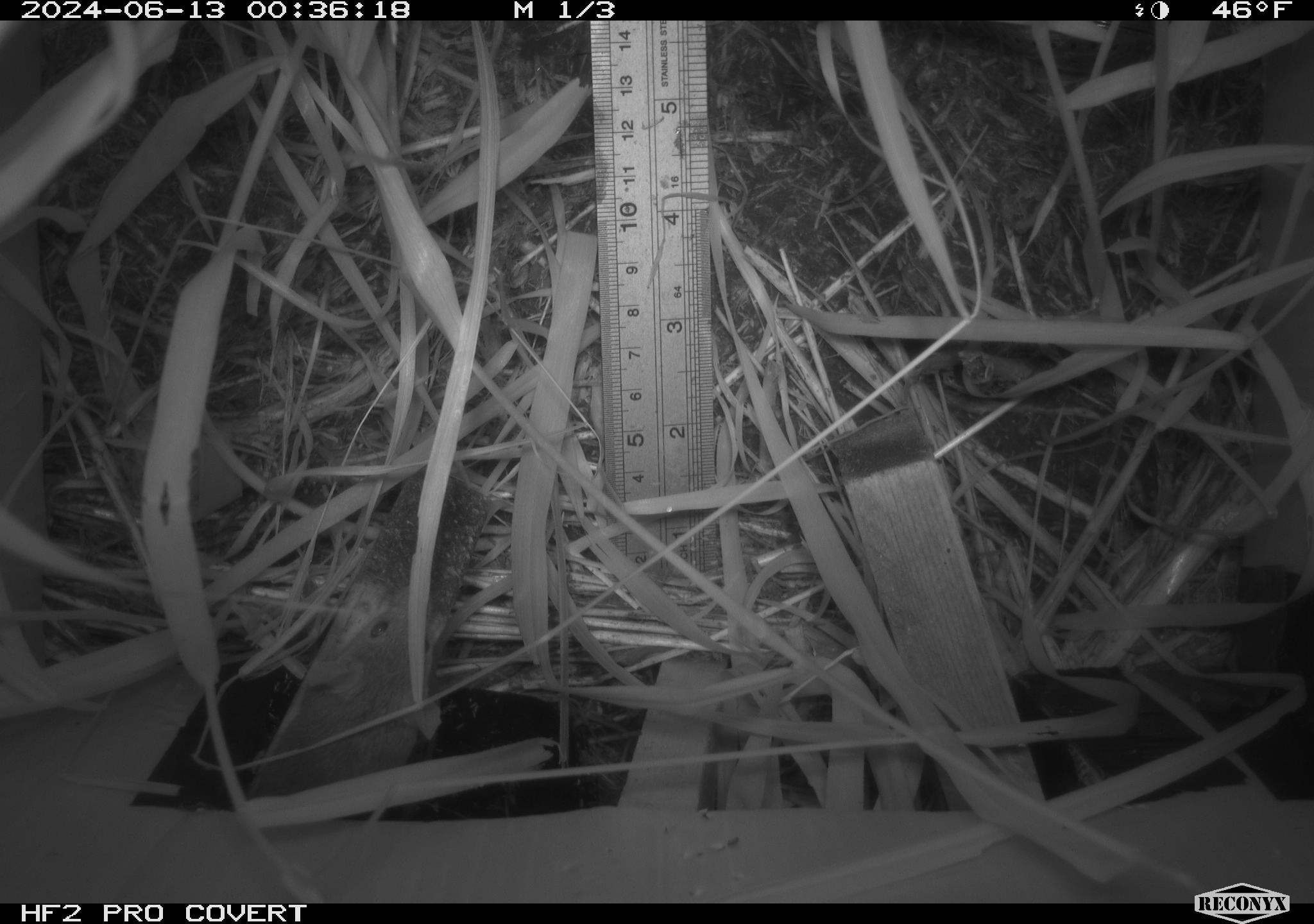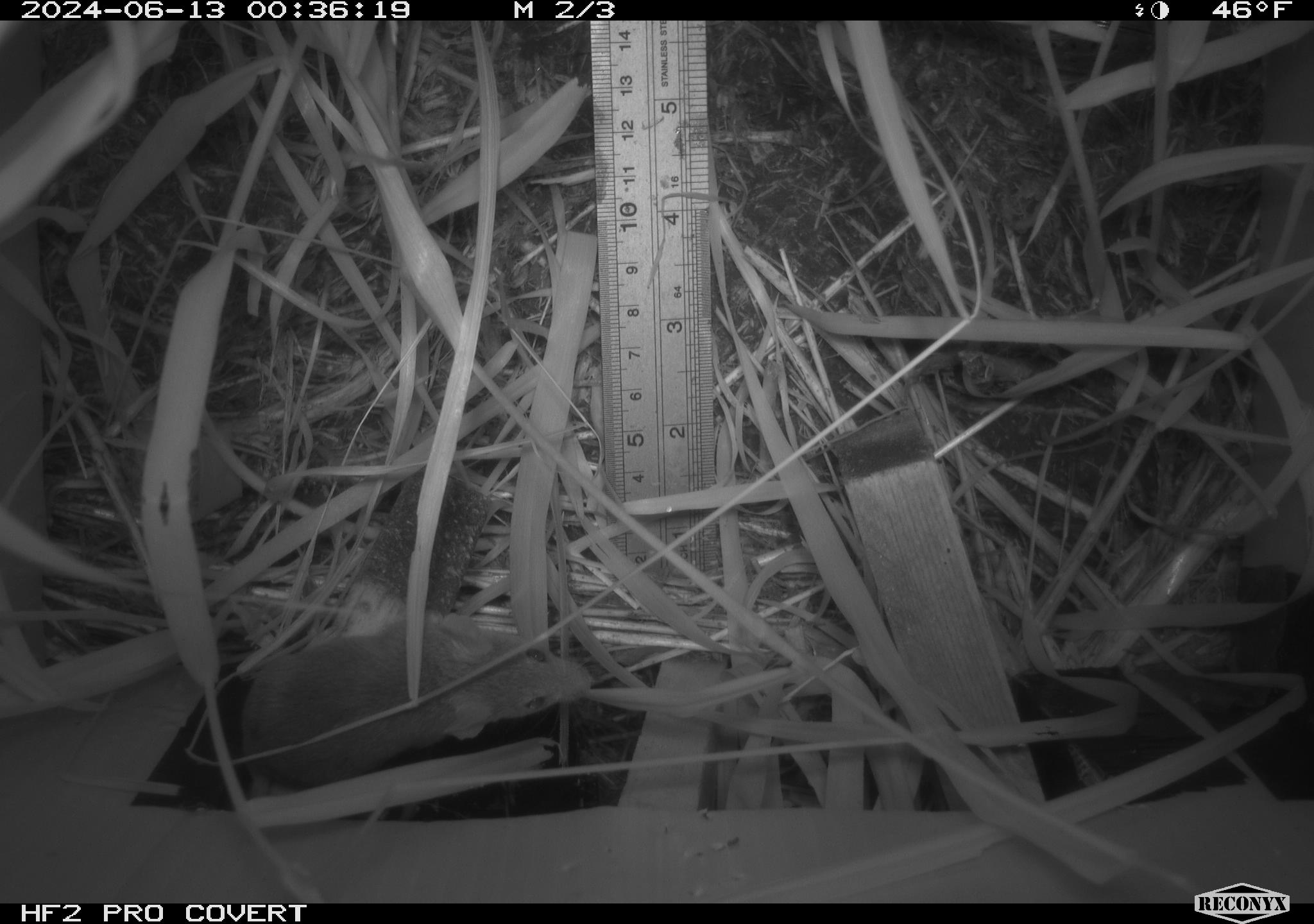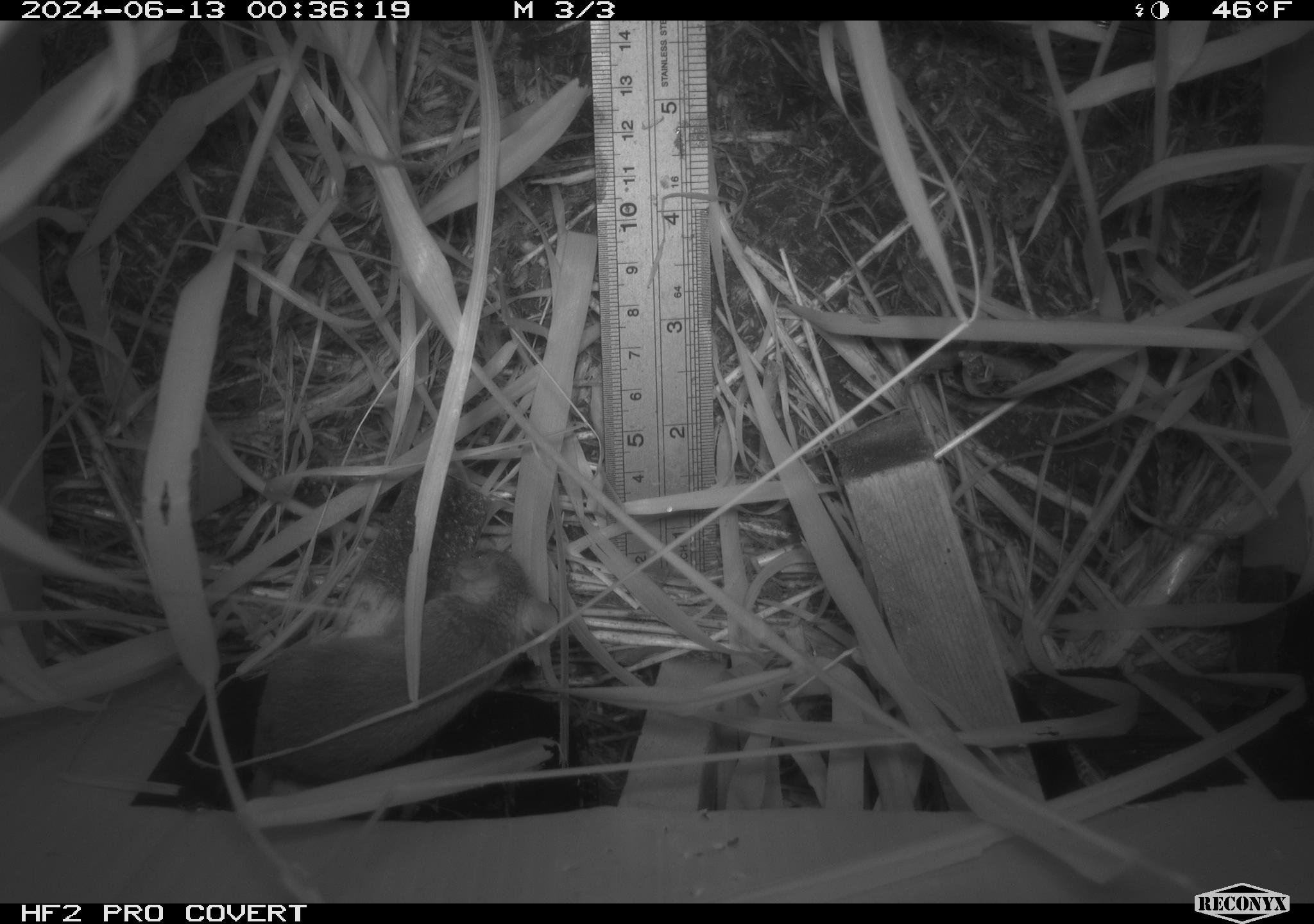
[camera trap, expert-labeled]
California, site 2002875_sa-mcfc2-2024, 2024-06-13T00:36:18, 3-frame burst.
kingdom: Animalia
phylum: Chordata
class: Mammalia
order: Rodentia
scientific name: Rodentia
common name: rodent